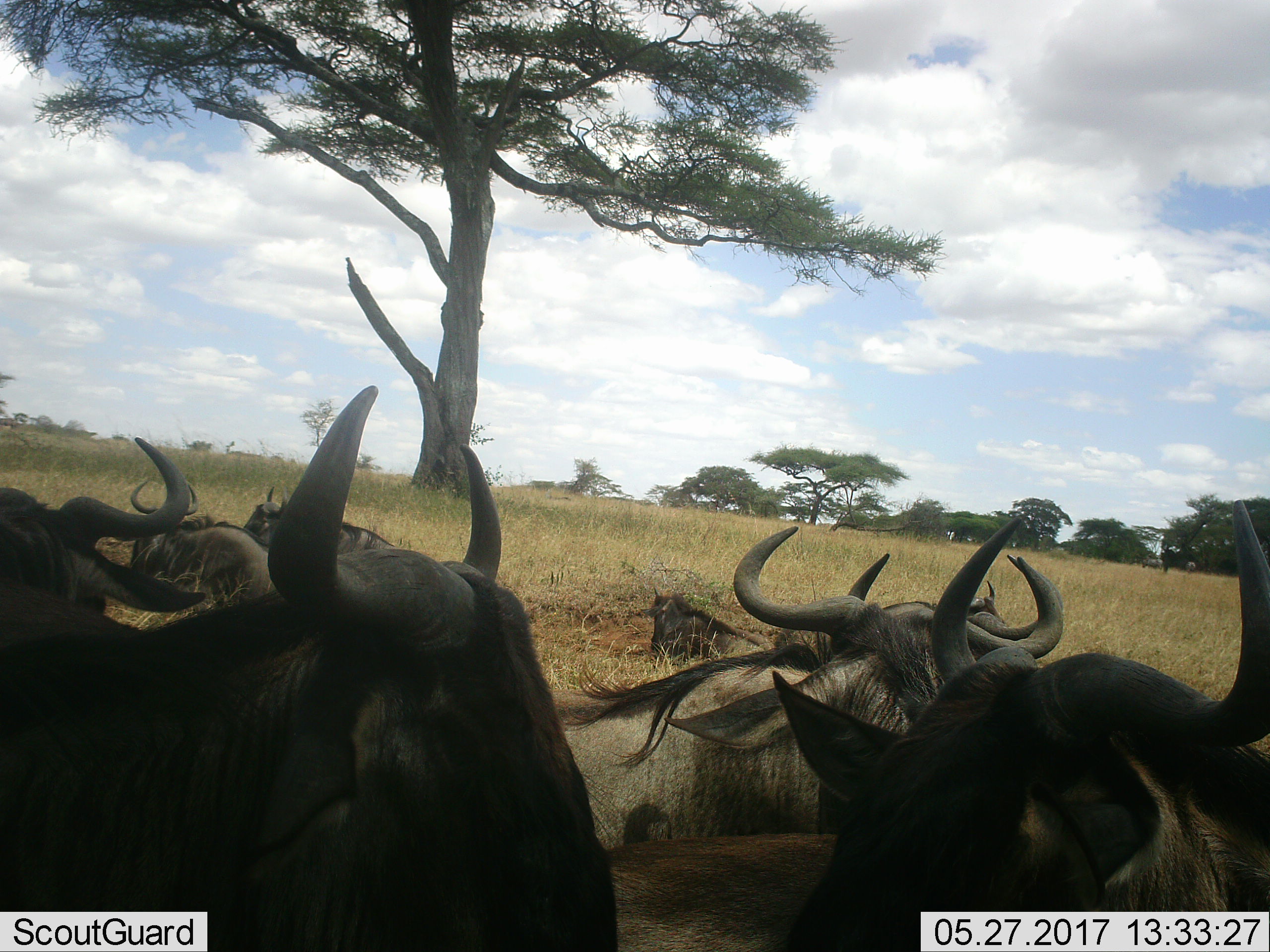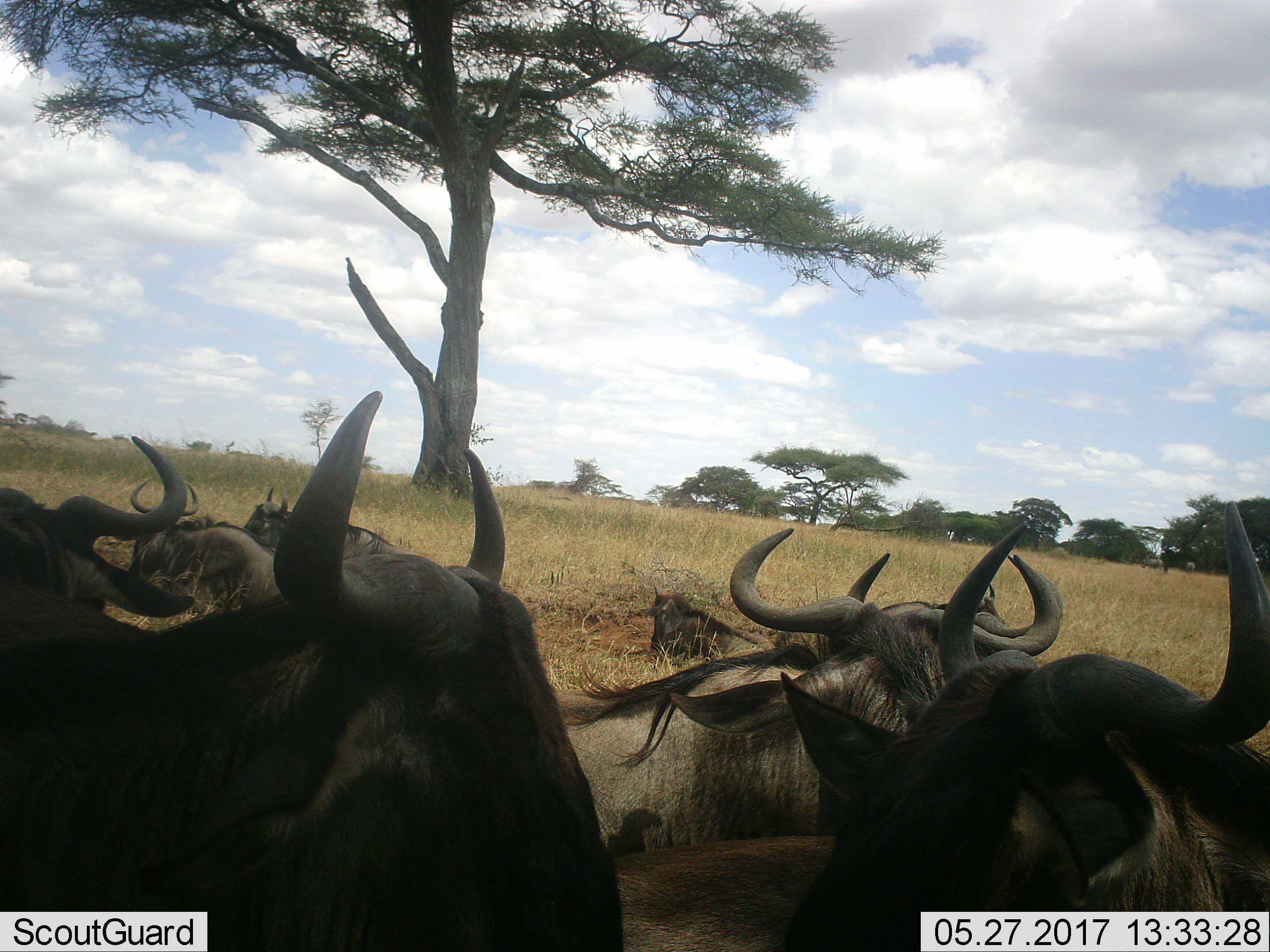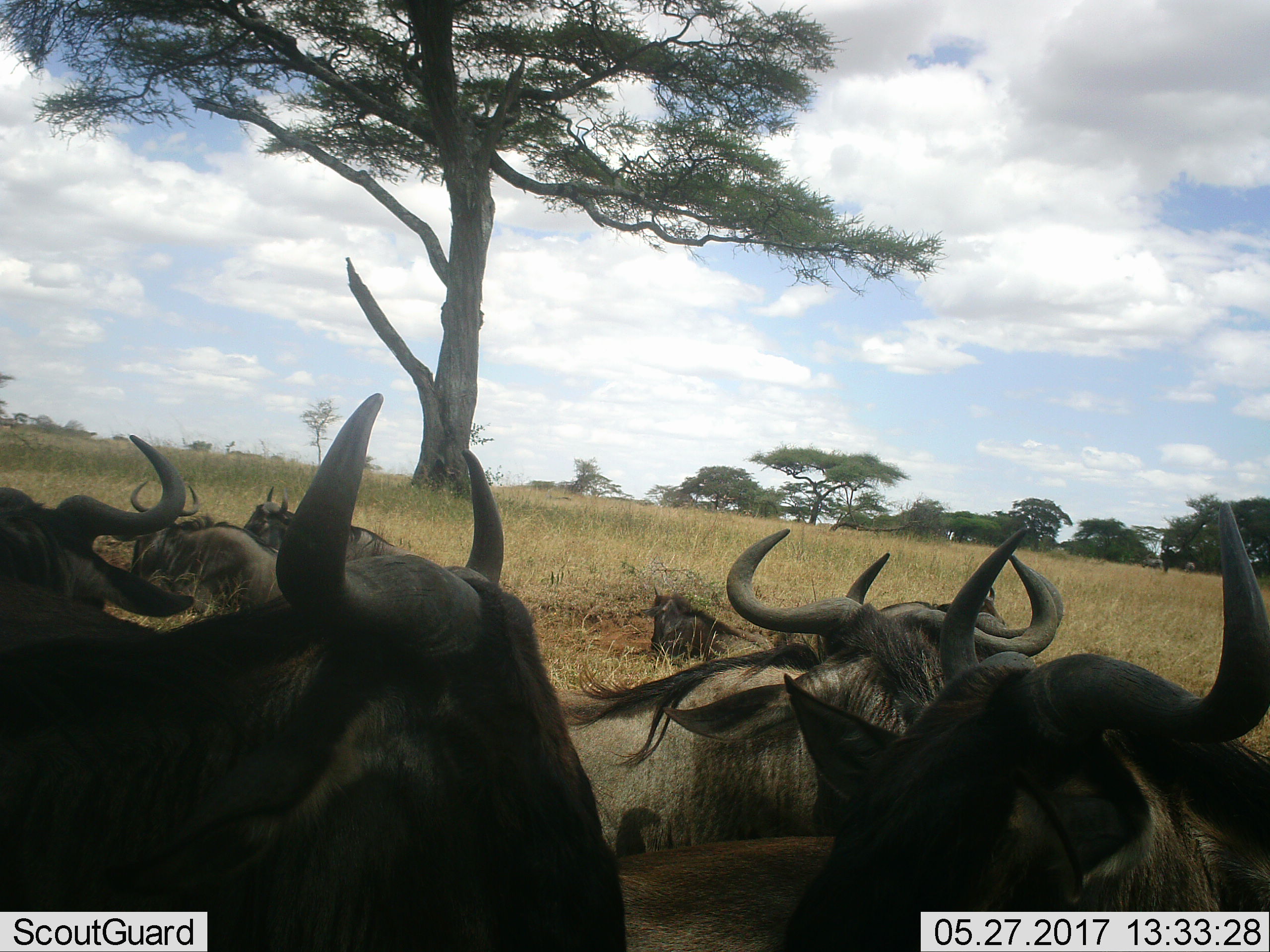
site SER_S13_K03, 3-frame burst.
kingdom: Animalia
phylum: Chordata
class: Mammalia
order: Artiodactyla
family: Bovidae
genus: Connochaetes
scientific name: Connochaetes taurinus taurinus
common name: blue wildebeest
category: wildebeestblue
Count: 8.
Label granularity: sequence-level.